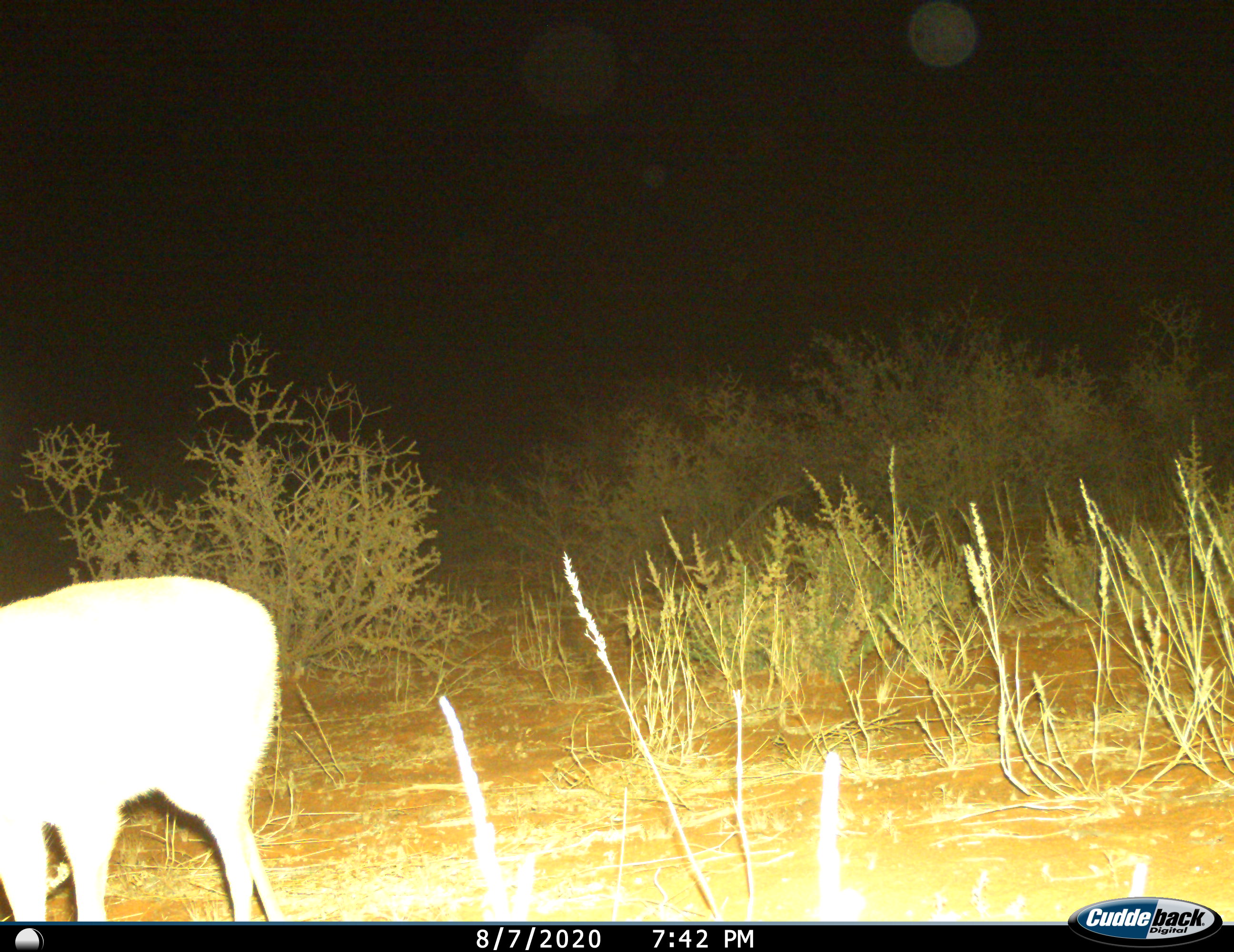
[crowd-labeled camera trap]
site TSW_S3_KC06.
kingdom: Animalia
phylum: Chordata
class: Mammalia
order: Artiodactyla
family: Bovidae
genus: Sylvicapra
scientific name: Sylvicapra grimmia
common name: common duiker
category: duikercommongrey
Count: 1.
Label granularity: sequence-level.